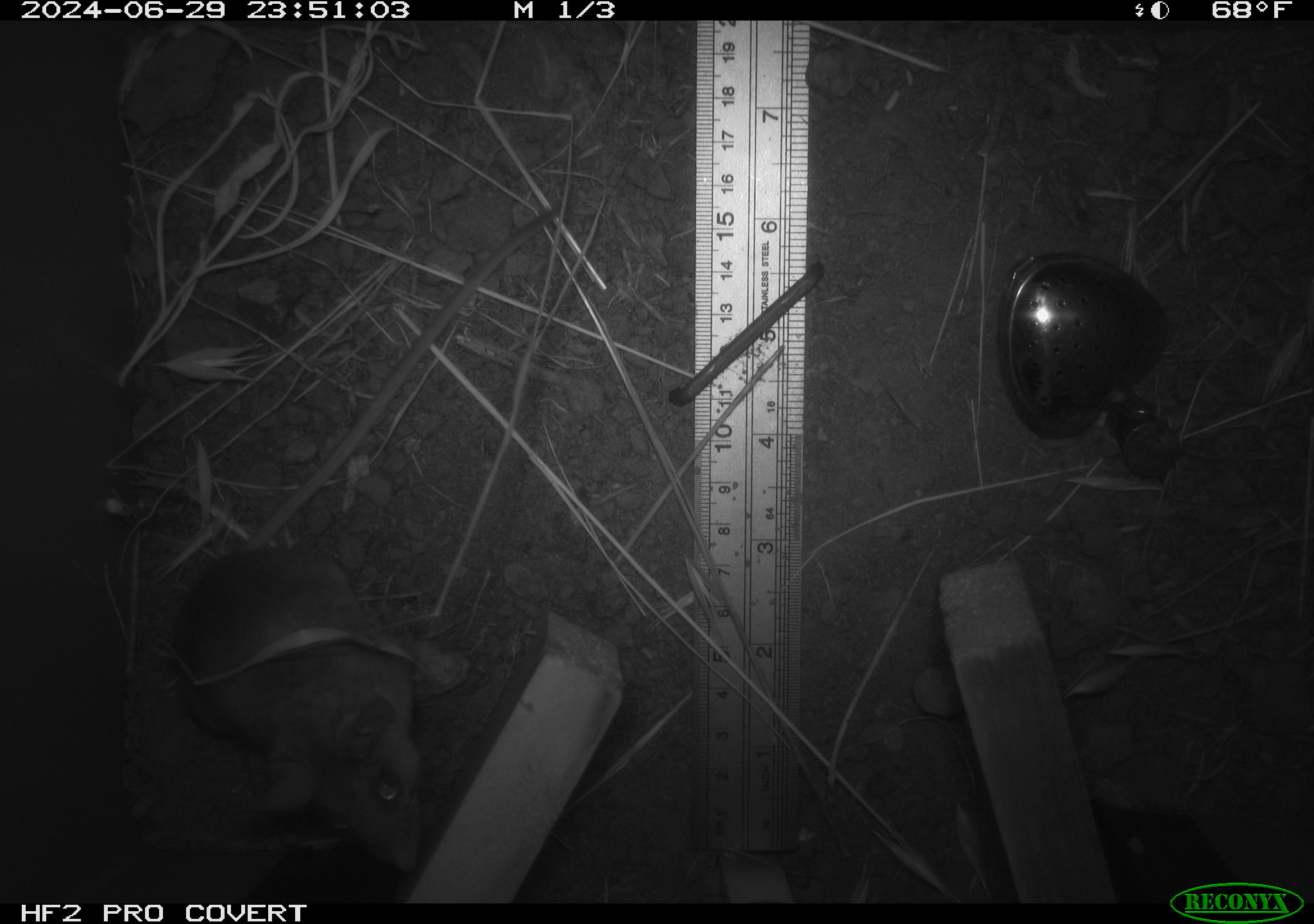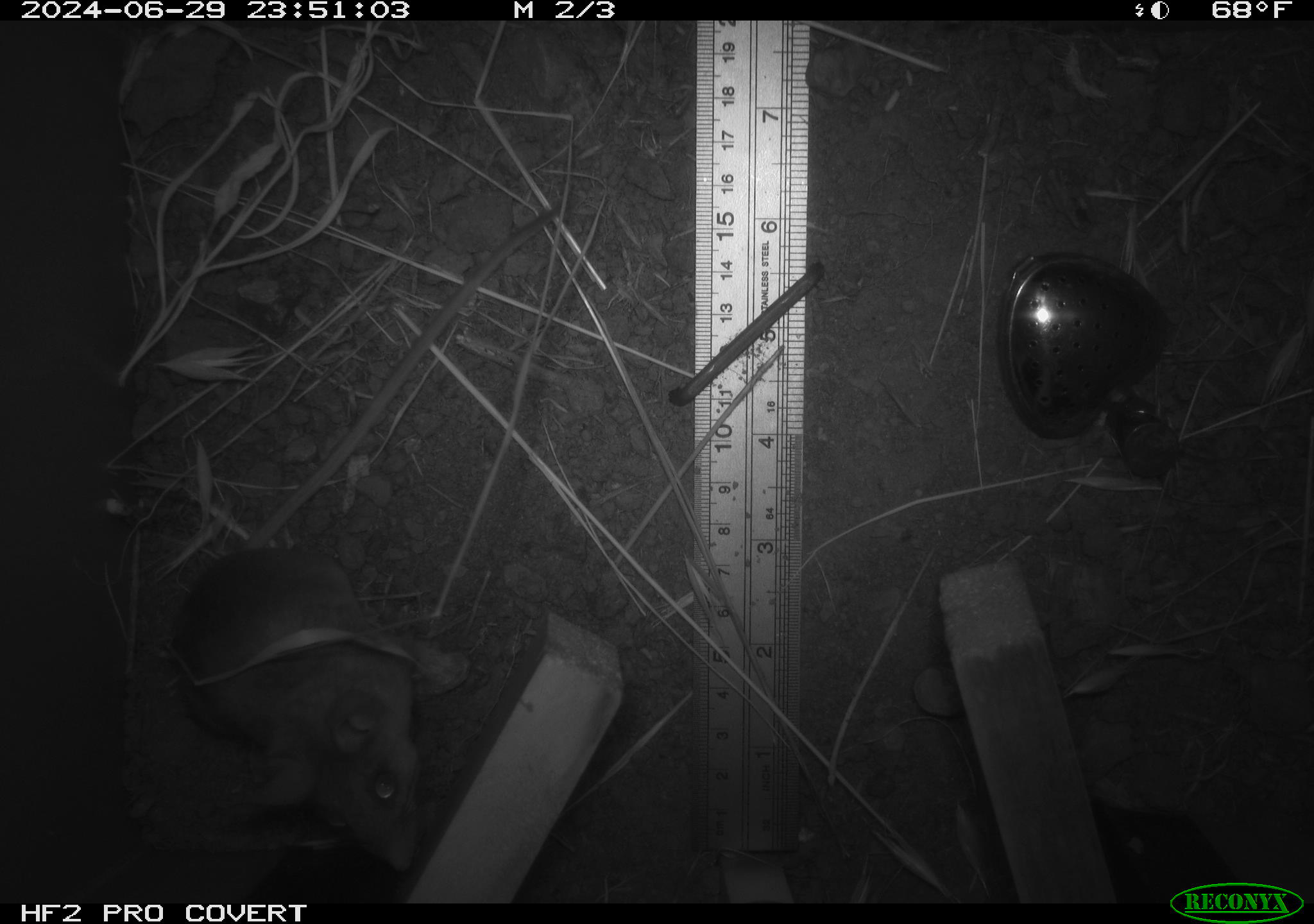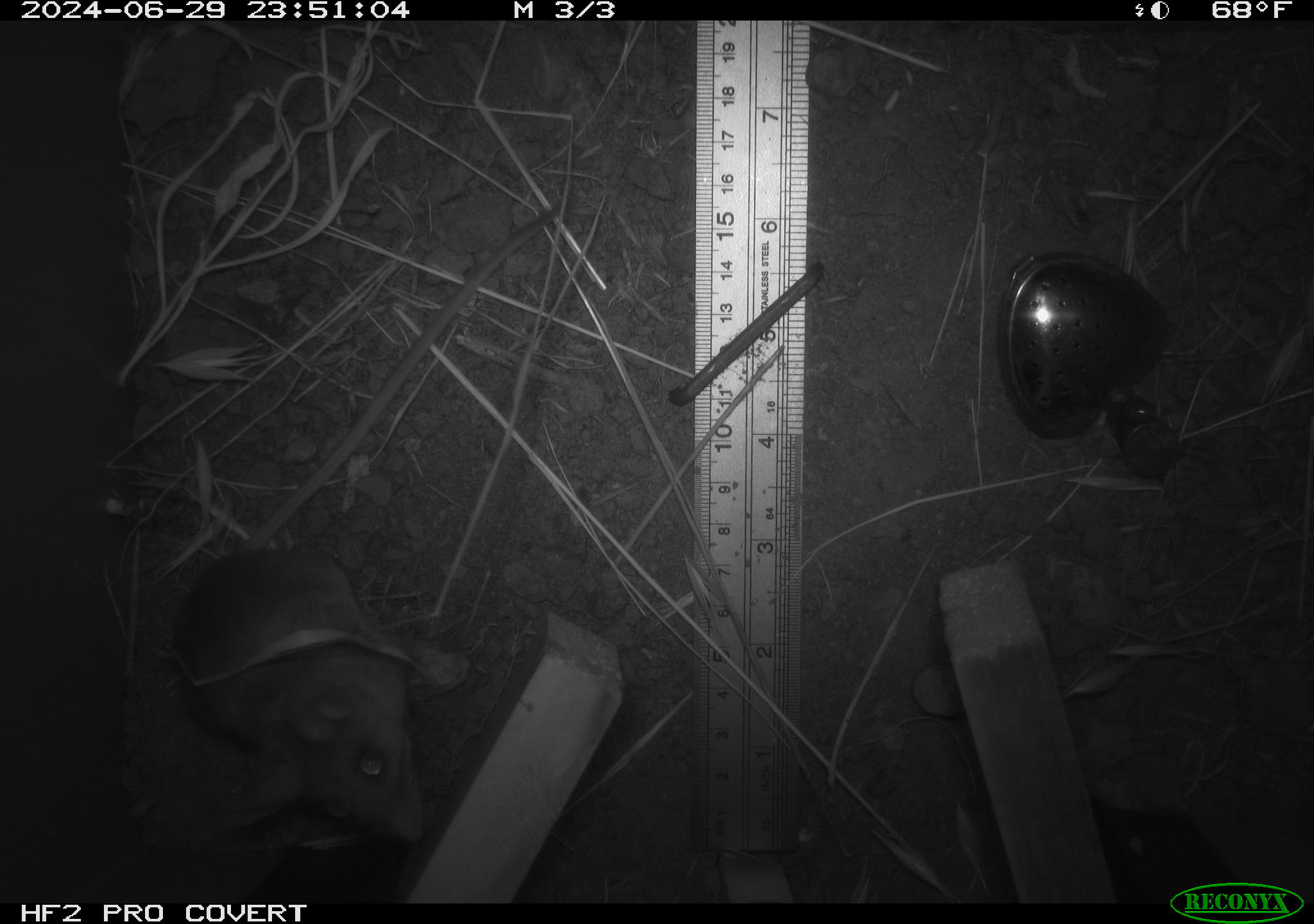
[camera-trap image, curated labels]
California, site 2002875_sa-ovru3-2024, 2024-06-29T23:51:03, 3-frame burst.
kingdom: Animalia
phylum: Chordata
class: Mammalia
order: Rodentia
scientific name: Rodentia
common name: rodent